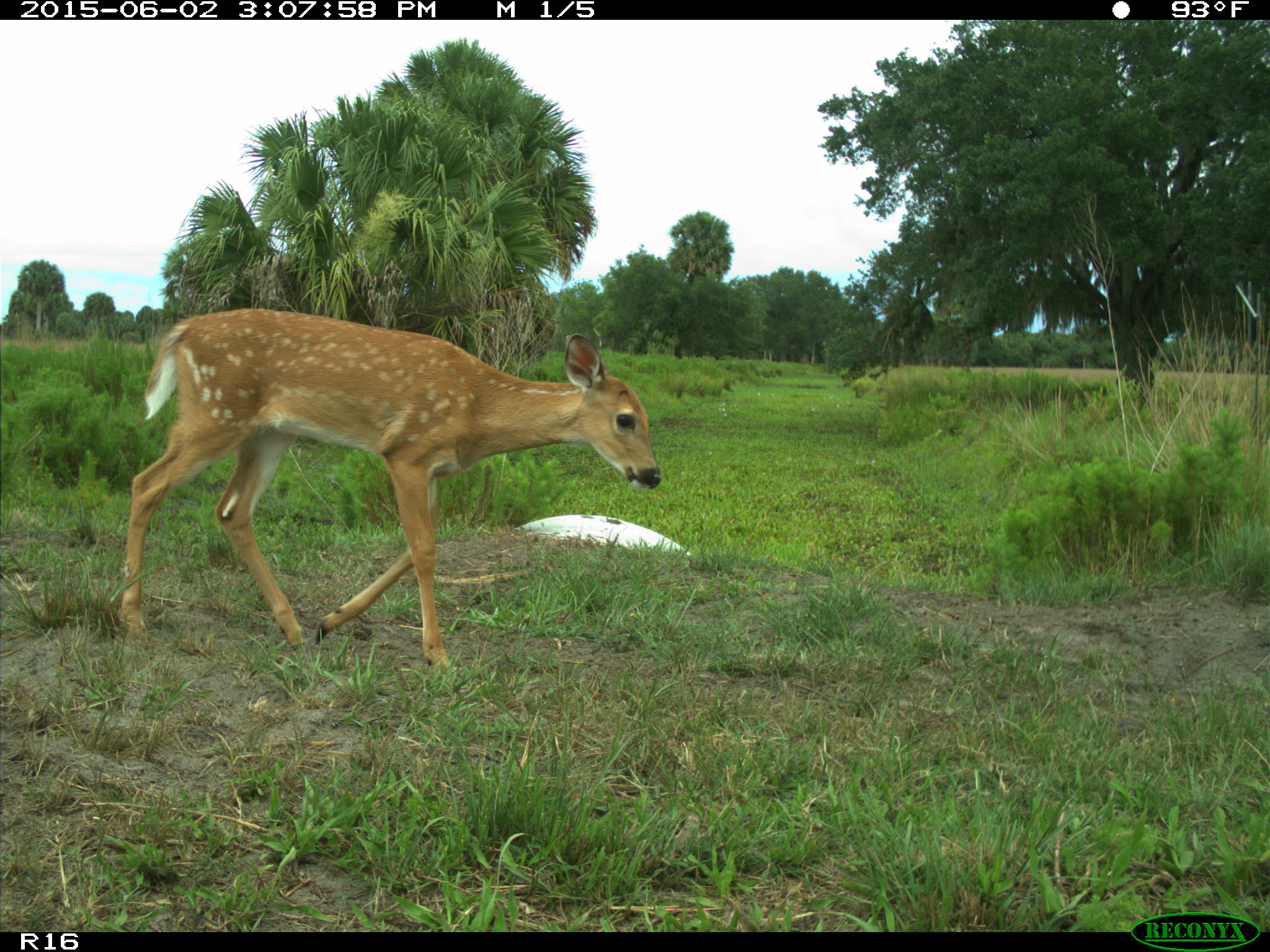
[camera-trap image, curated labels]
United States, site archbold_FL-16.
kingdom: Animalia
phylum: Chordata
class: Mammalia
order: Artiodactyla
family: Cervidae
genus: Odocoileus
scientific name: Odocoileus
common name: deer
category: unidentified deer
Unidentified deer (deer) (Odocoileus).